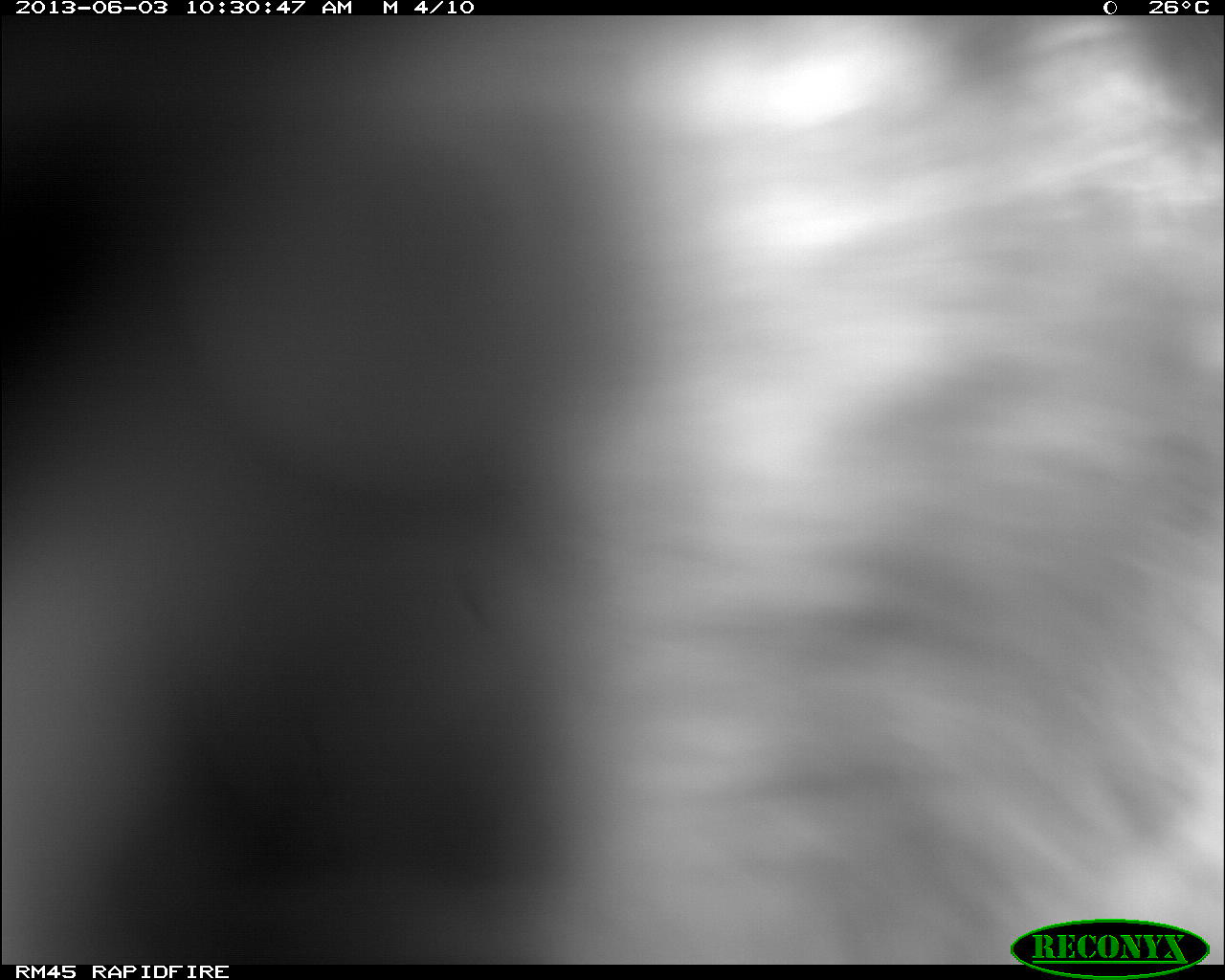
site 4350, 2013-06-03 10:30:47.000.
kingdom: Animalia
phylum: Chordata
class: Mammalia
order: Artiodactyla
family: Tayassuidae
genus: Tayassu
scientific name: Tayassu pecari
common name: white-lipped peccary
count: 6